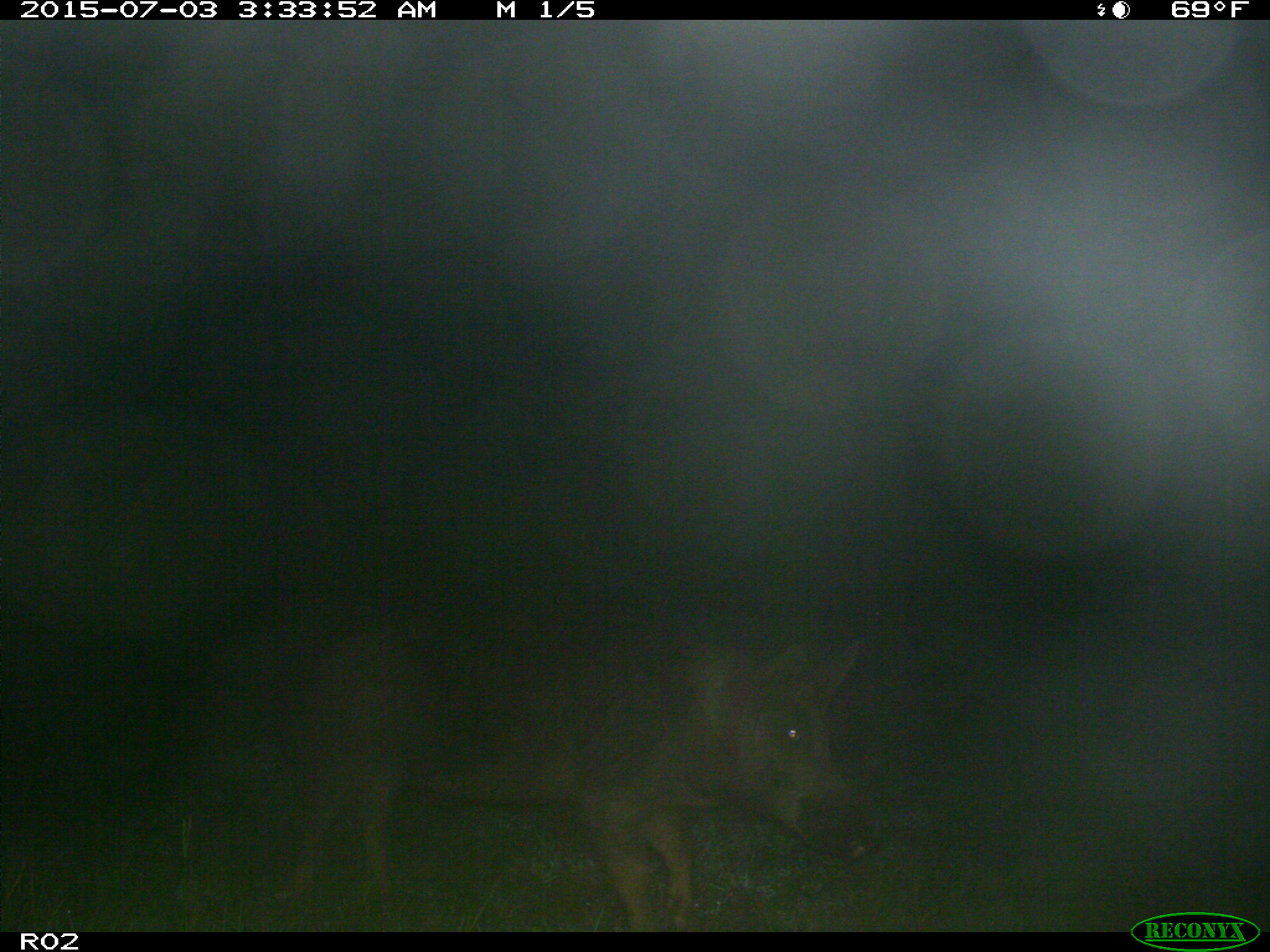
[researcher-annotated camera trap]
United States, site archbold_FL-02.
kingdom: Animalia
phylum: Chordata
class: Mammalia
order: Artiodactyla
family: Suidae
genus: Sus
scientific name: Sus scrofa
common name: wild boar